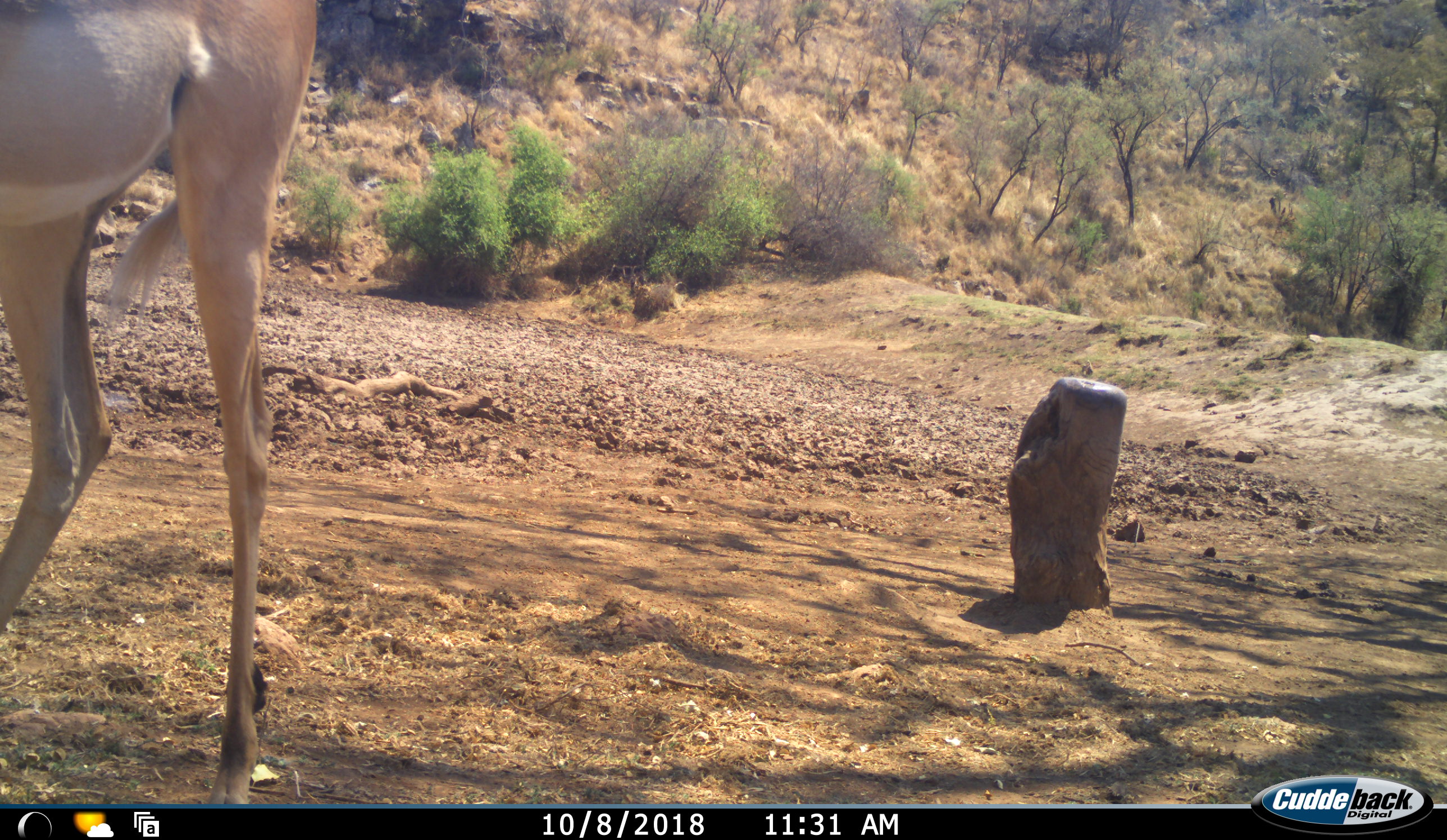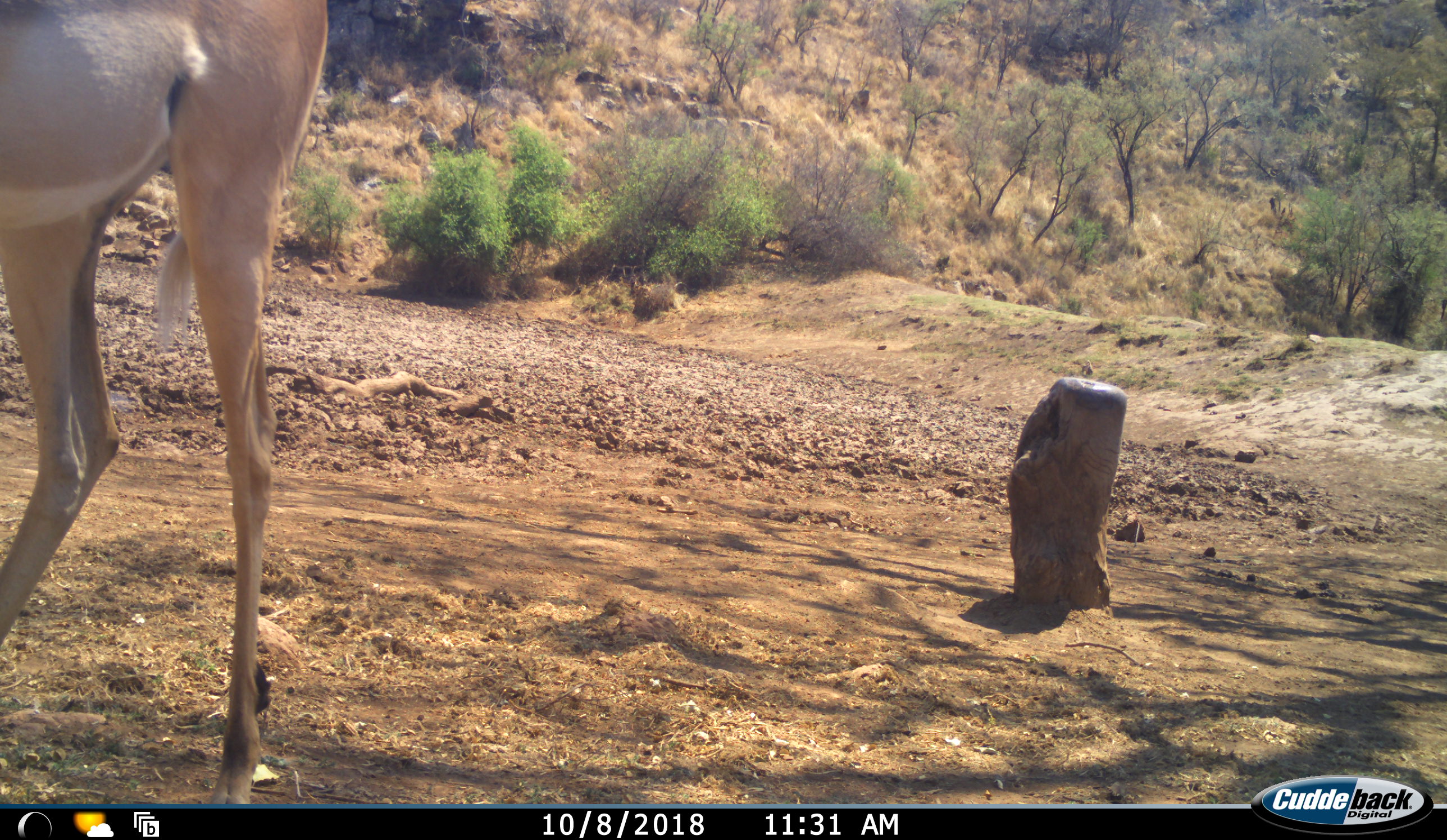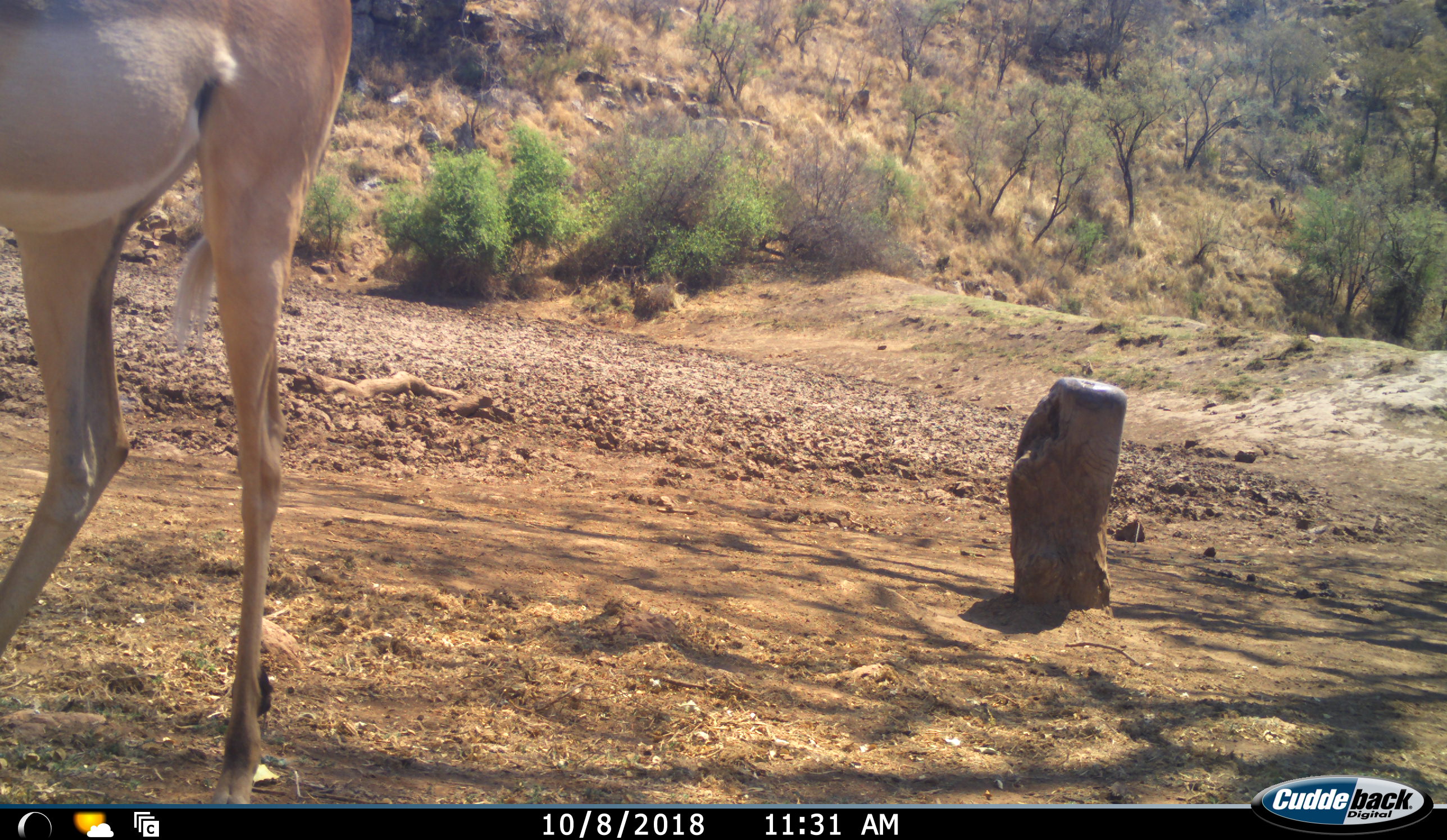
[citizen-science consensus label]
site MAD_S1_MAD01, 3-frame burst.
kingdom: Animalia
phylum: Chordata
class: Mammalia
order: Artiodactyla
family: Bovidae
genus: Aepyceros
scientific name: Aepyceros melampus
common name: impala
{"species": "impala (Aepyceros melampus)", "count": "1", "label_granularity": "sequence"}